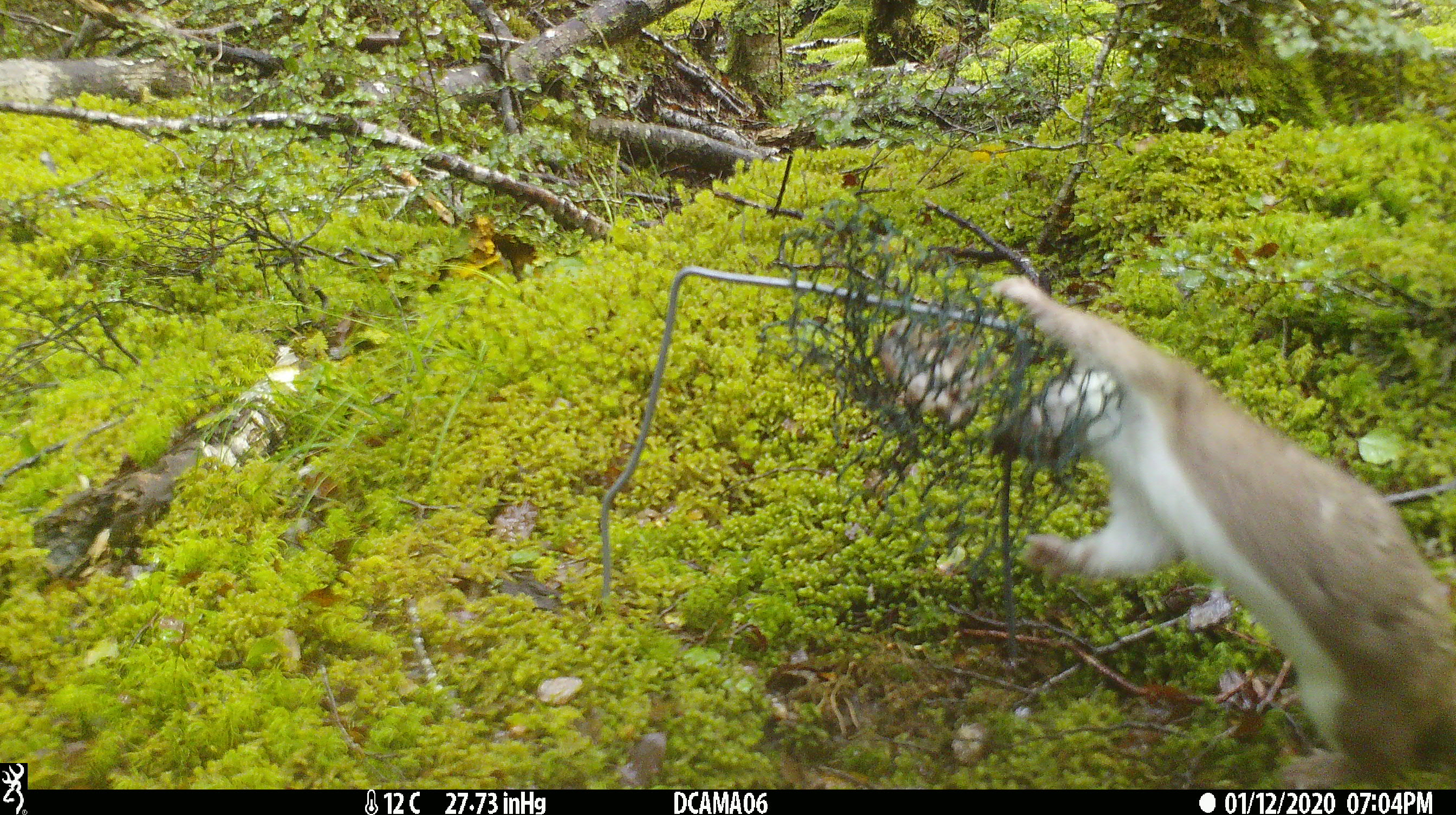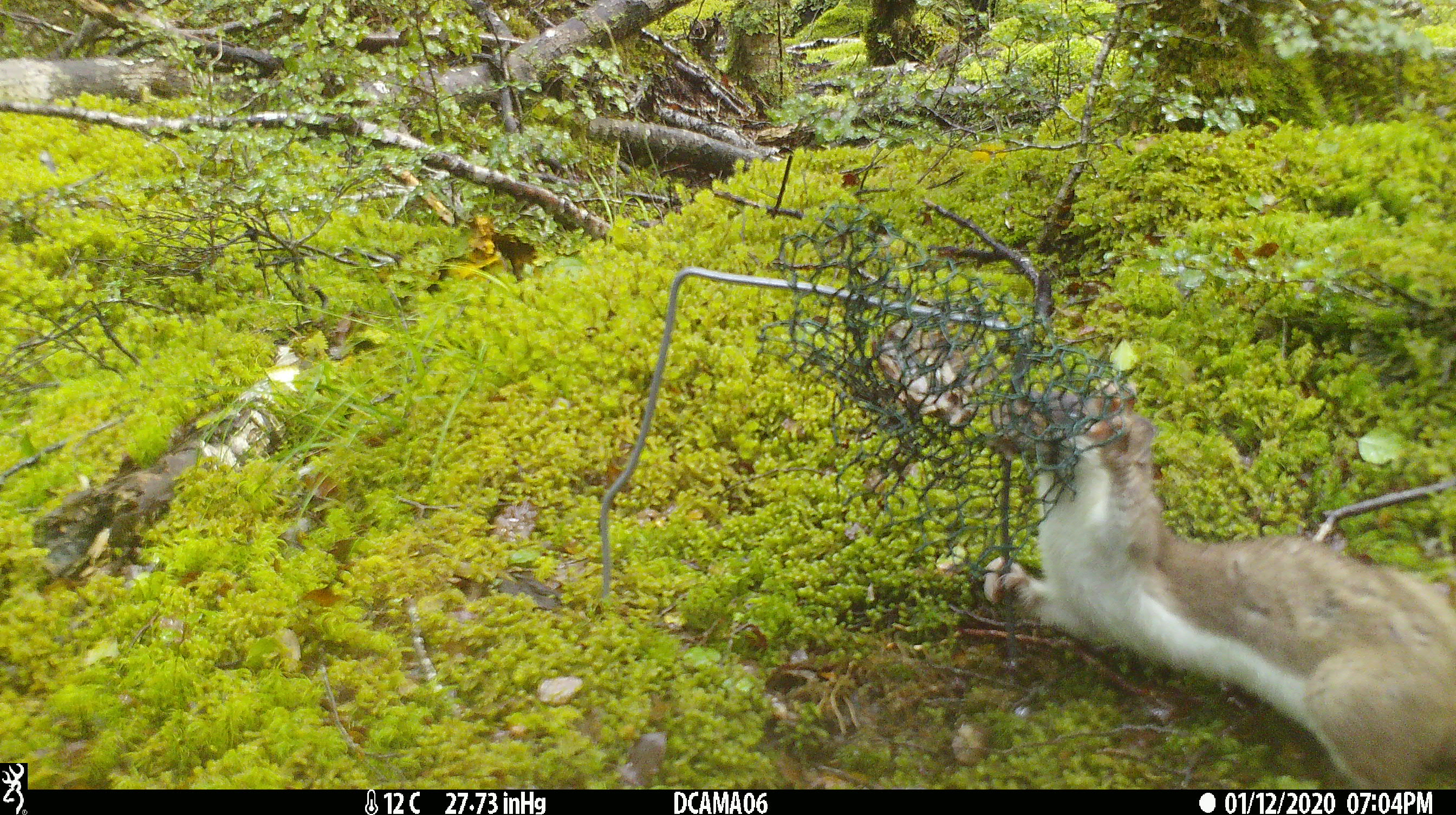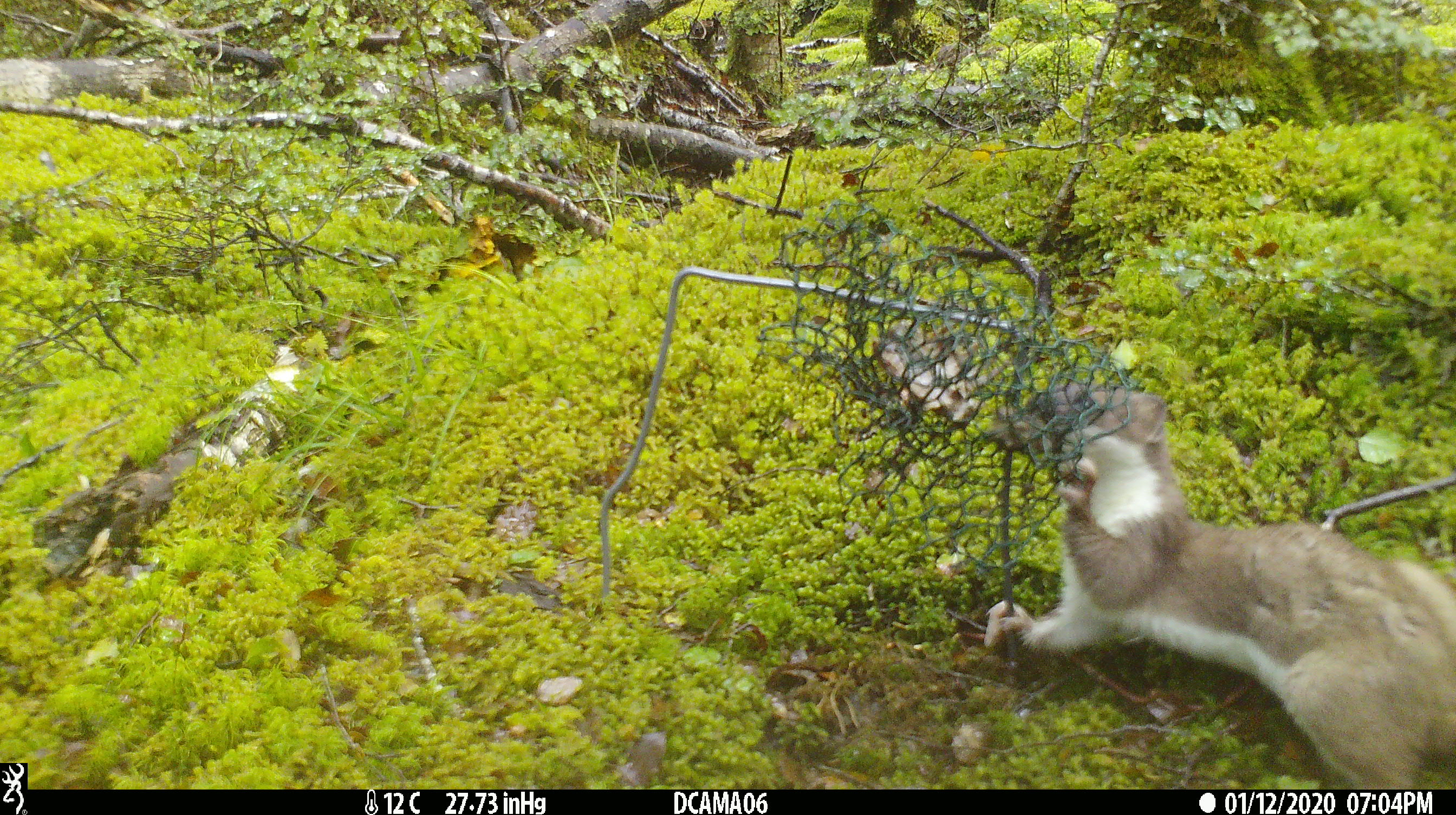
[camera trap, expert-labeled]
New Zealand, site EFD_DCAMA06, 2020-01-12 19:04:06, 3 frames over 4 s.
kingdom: Animalia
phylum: Chordata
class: Mammalia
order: Carnivora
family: Mustelidae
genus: Mustela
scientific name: Mustela erminea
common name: stoat